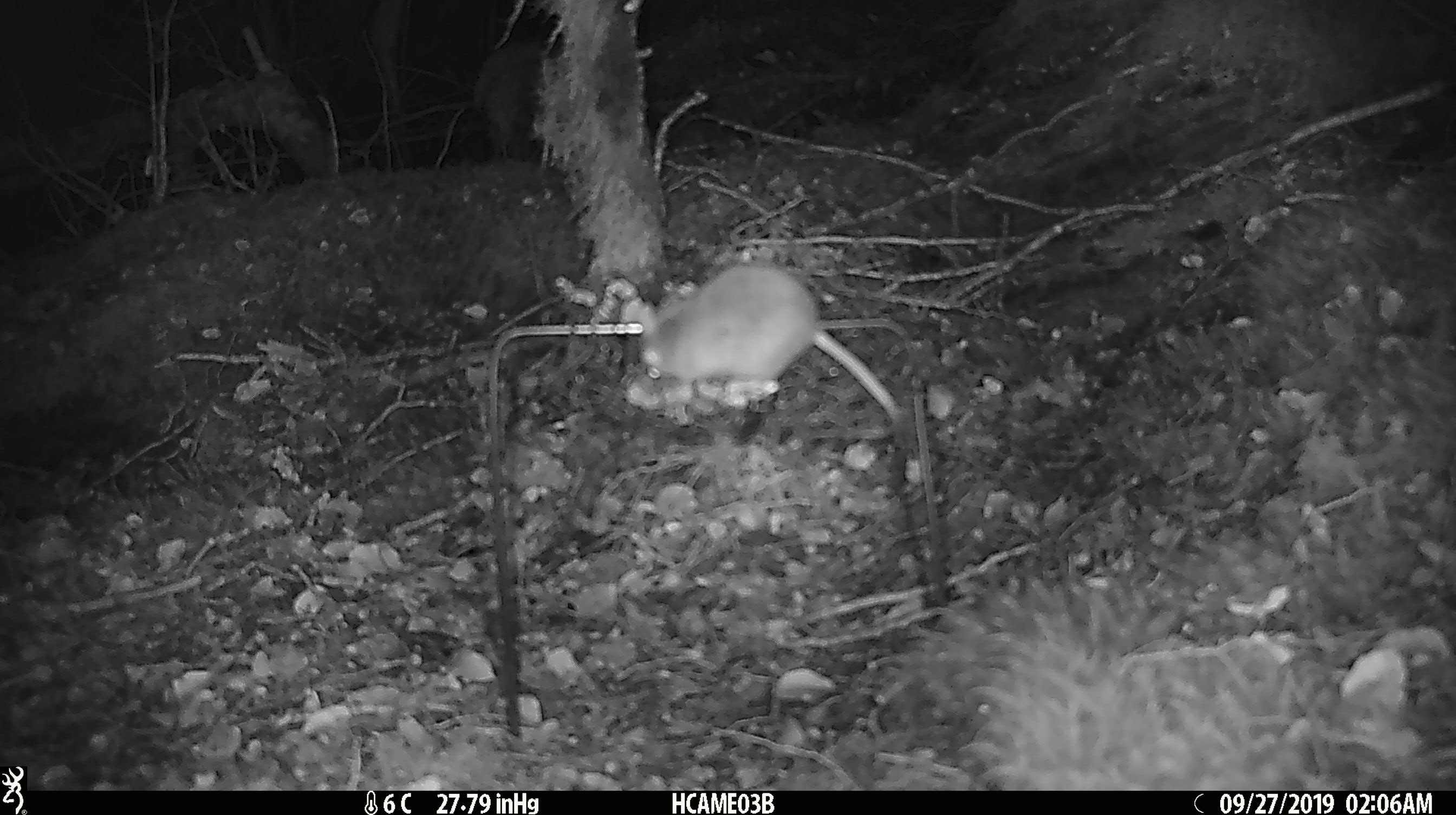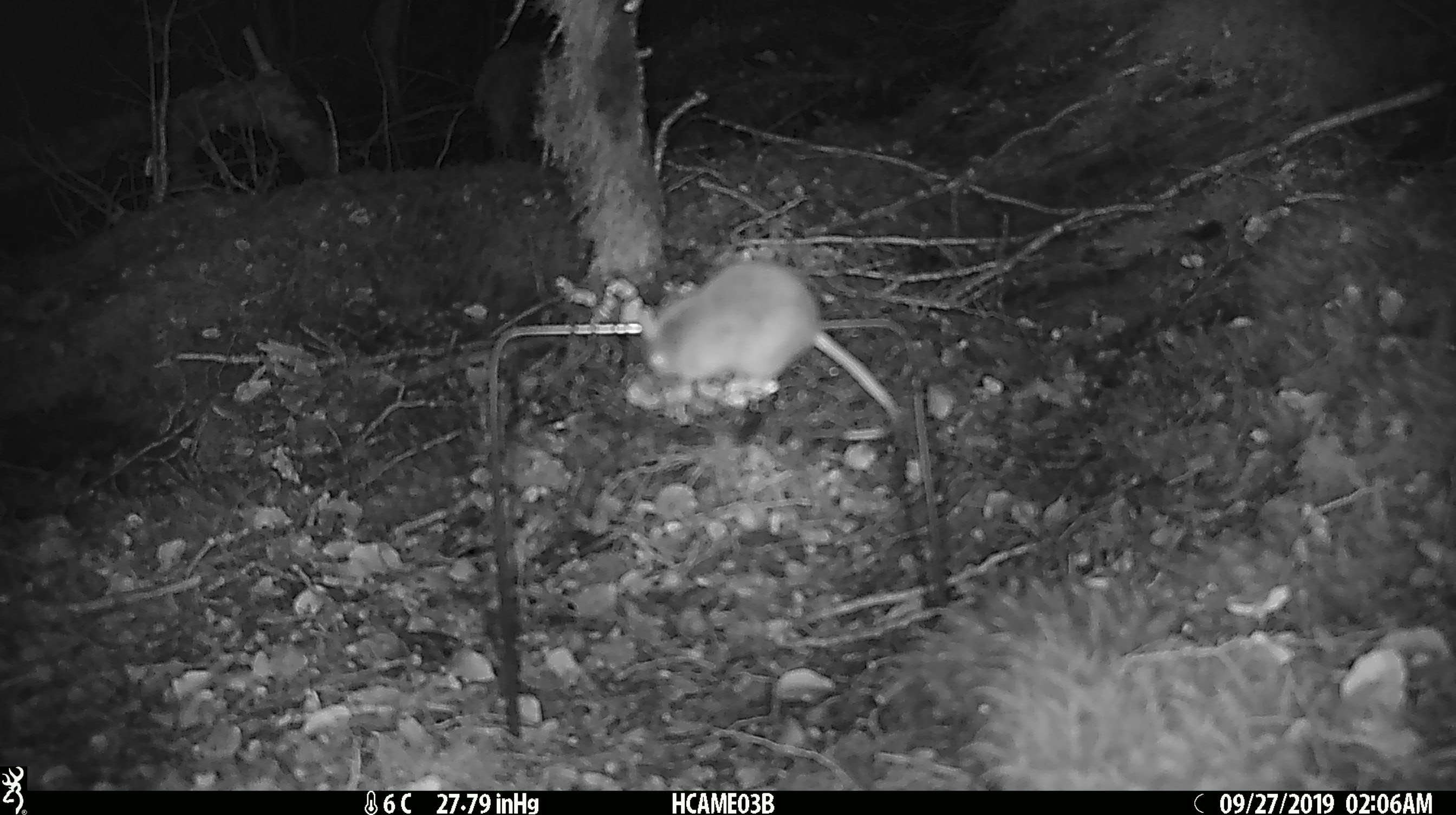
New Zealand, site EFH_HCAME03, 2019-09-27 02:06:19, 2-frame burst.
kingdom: Animalia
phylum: Chordata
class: Mammalia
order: Rodentia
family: Muridae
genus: Mus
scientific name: Mus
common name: mouse